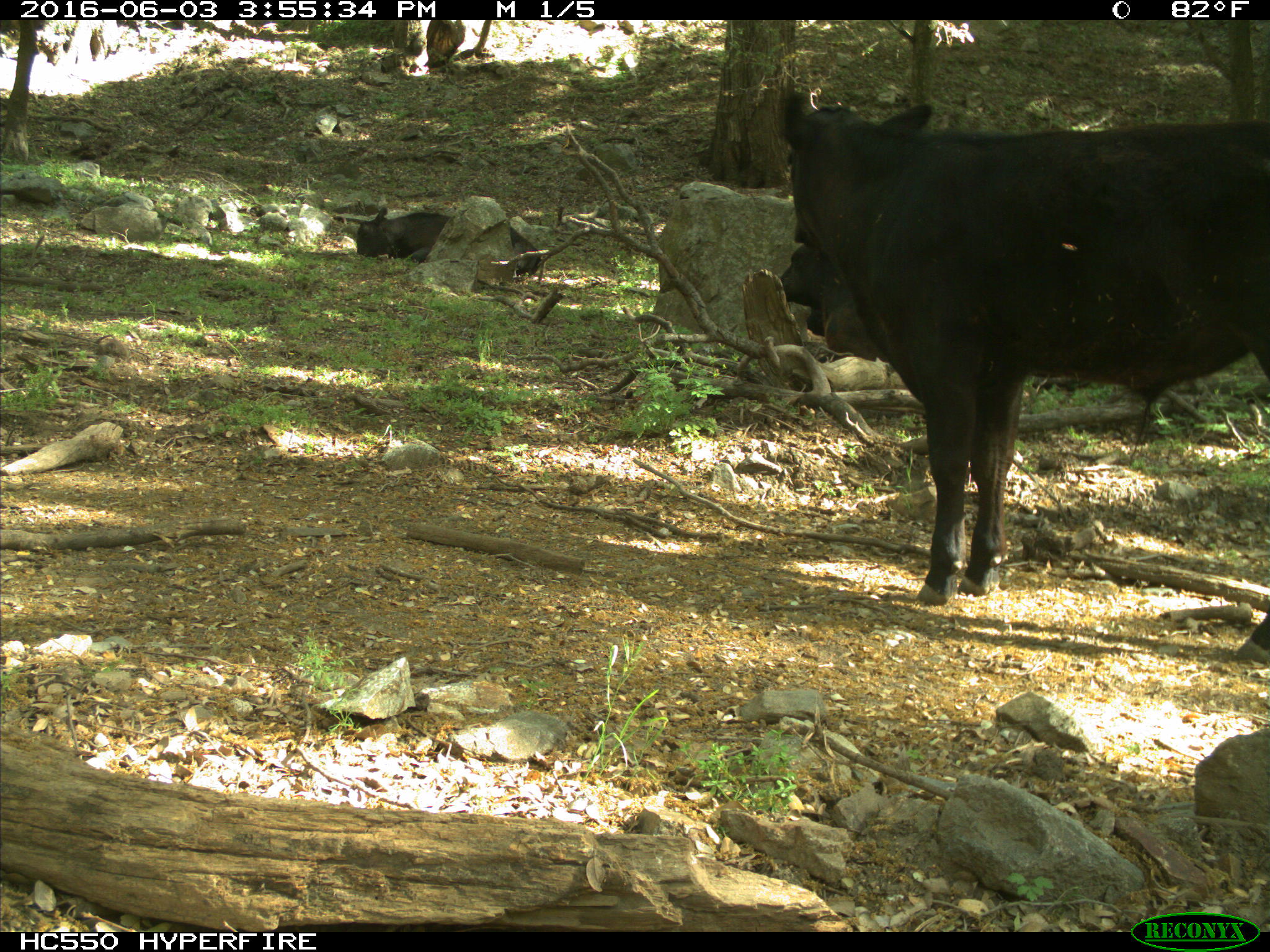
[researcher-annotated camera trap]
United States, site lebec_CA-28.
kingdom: Animalia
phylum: Chordata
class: Mammalia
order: Artiodactyla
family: Bovidae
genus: Bos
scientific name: Bos taurus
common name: domestic cow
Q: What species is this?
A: Bos taurus (domestic cow).